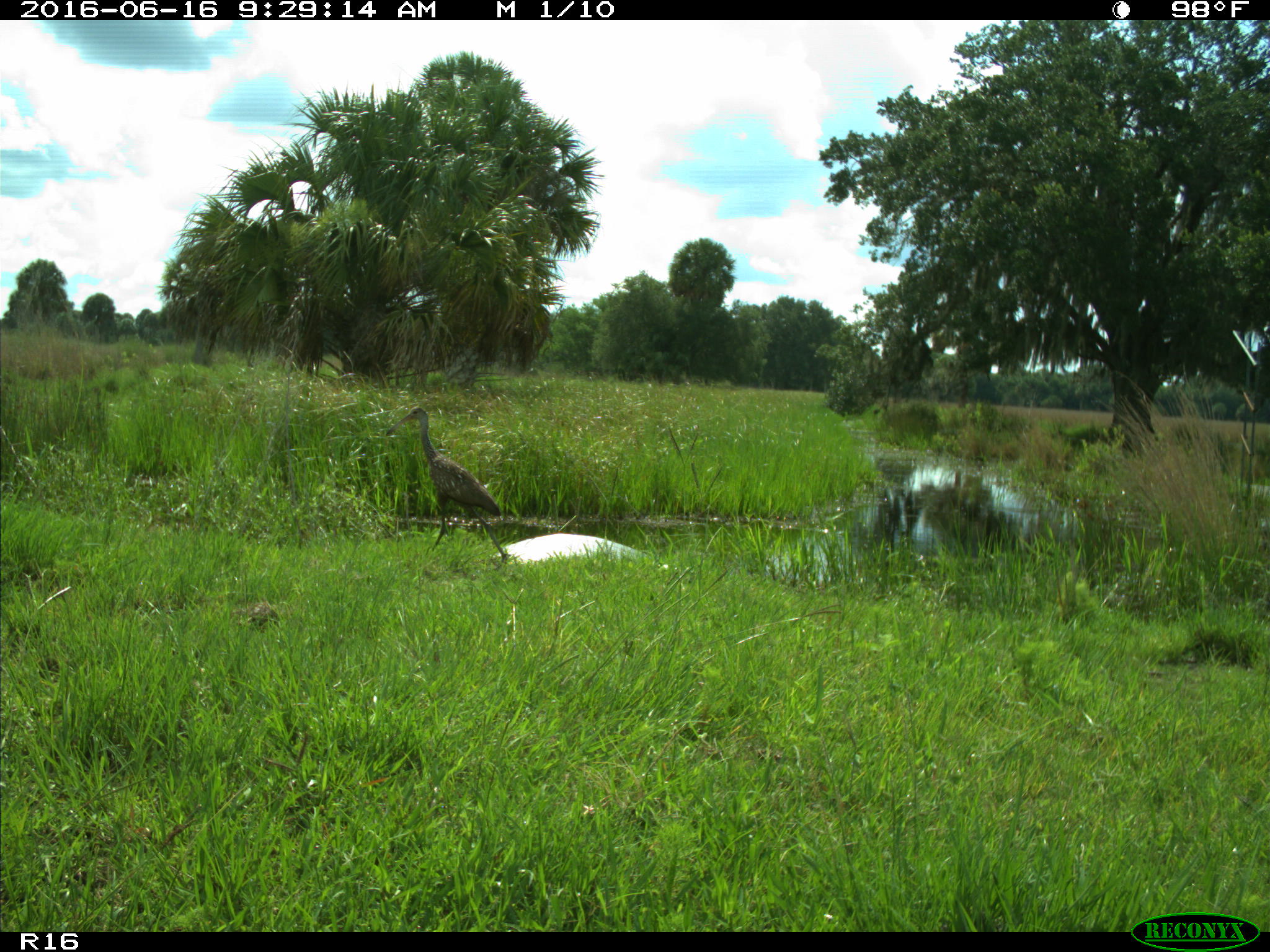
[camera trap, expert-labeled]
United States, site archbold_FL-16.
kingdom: Animalia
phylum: Chordata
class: Aves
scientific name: Aves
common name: birds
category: unidentified bird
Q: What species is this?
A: Unidentified bird (birds) (Aves).